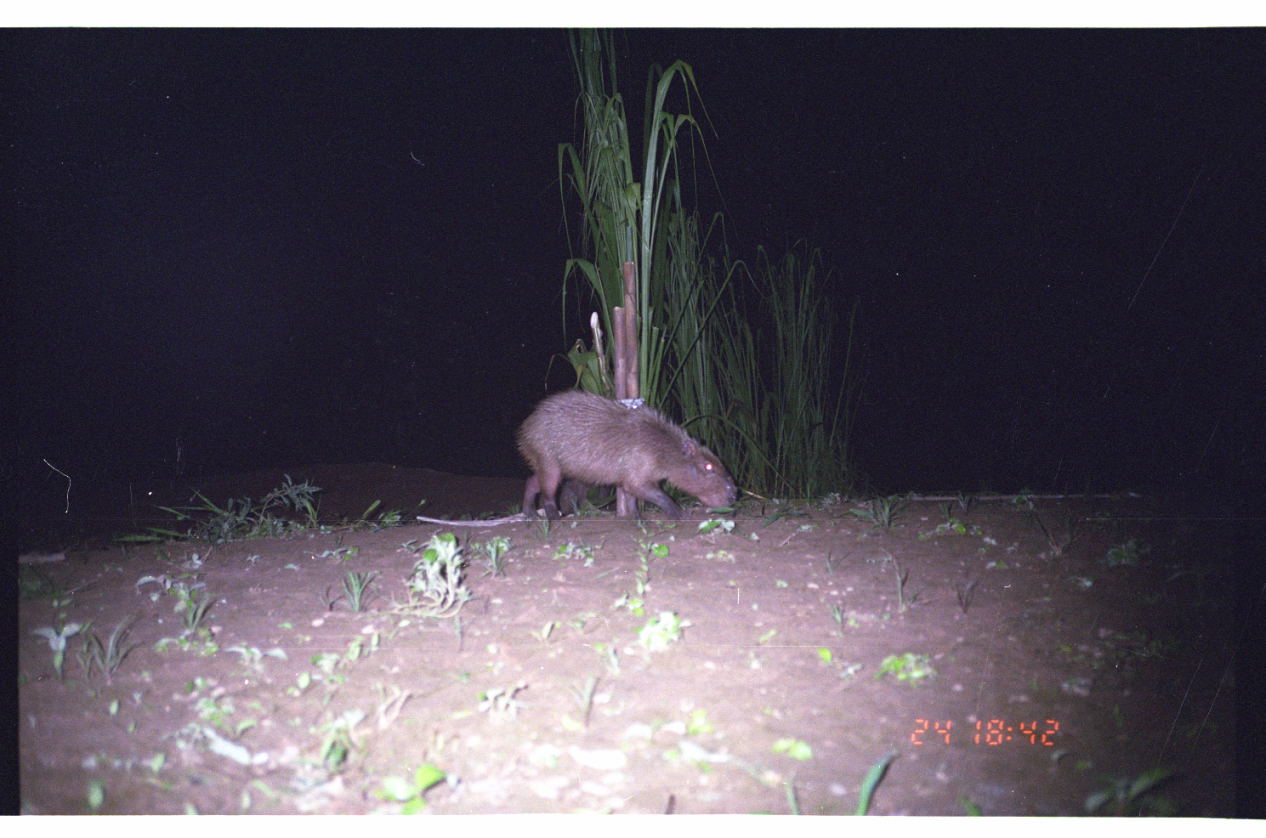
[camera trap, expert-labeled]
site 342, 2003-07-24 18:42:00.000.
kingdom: Animalia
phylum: Chordata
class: Mammalia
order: Rodentia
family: Caviidae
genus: Hydrochoerus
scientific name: Hydrochoerus hydrochaeris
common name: capybara